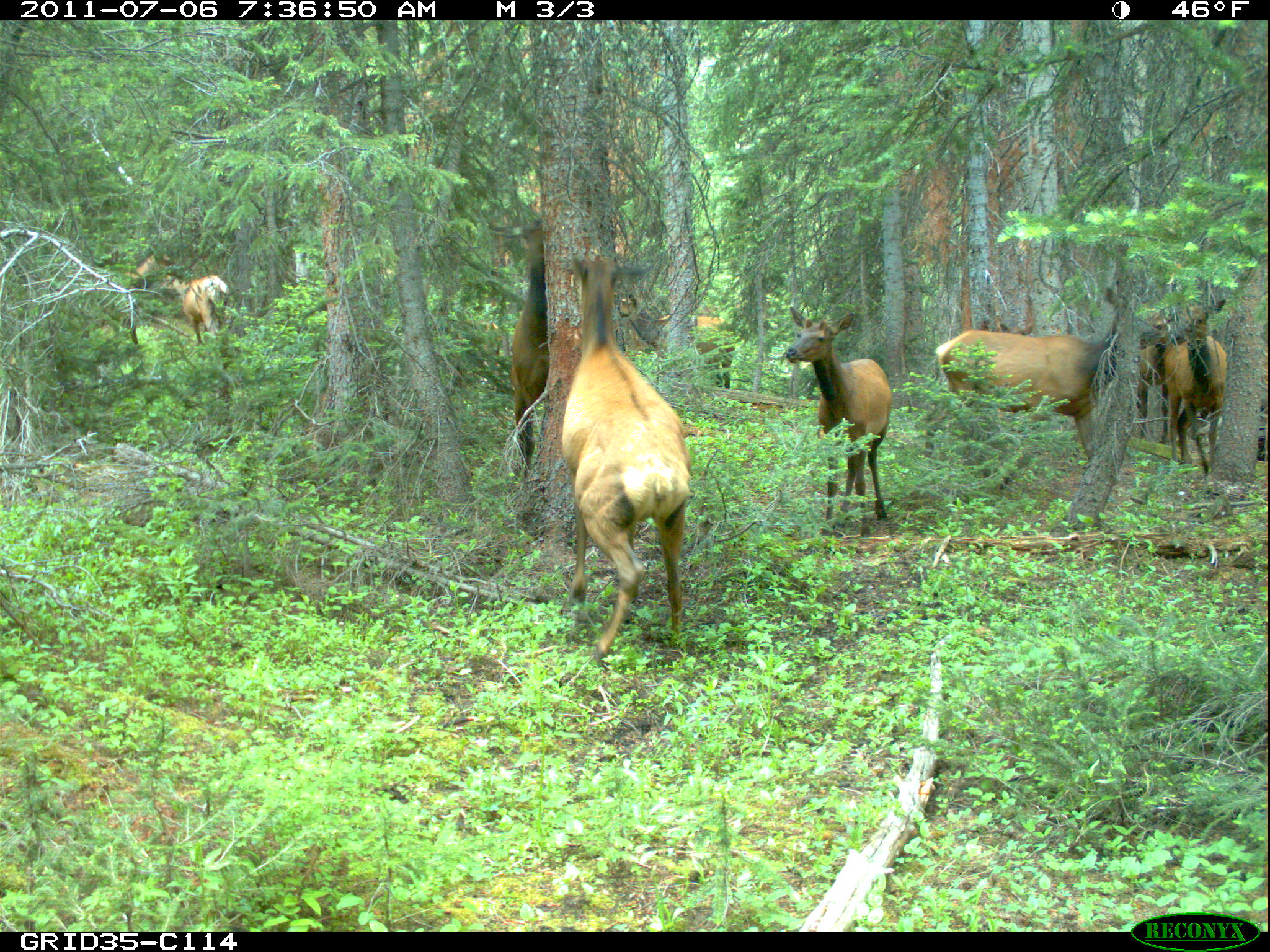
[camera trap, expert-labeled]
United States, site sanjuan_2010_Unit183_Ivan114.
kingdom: Animalia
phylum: Chordata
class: Mammalia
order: Artiodactyla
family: Cervidae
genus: Cervus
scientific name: Cervus elaphus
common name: red deer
Cervus elaphus (red deer).